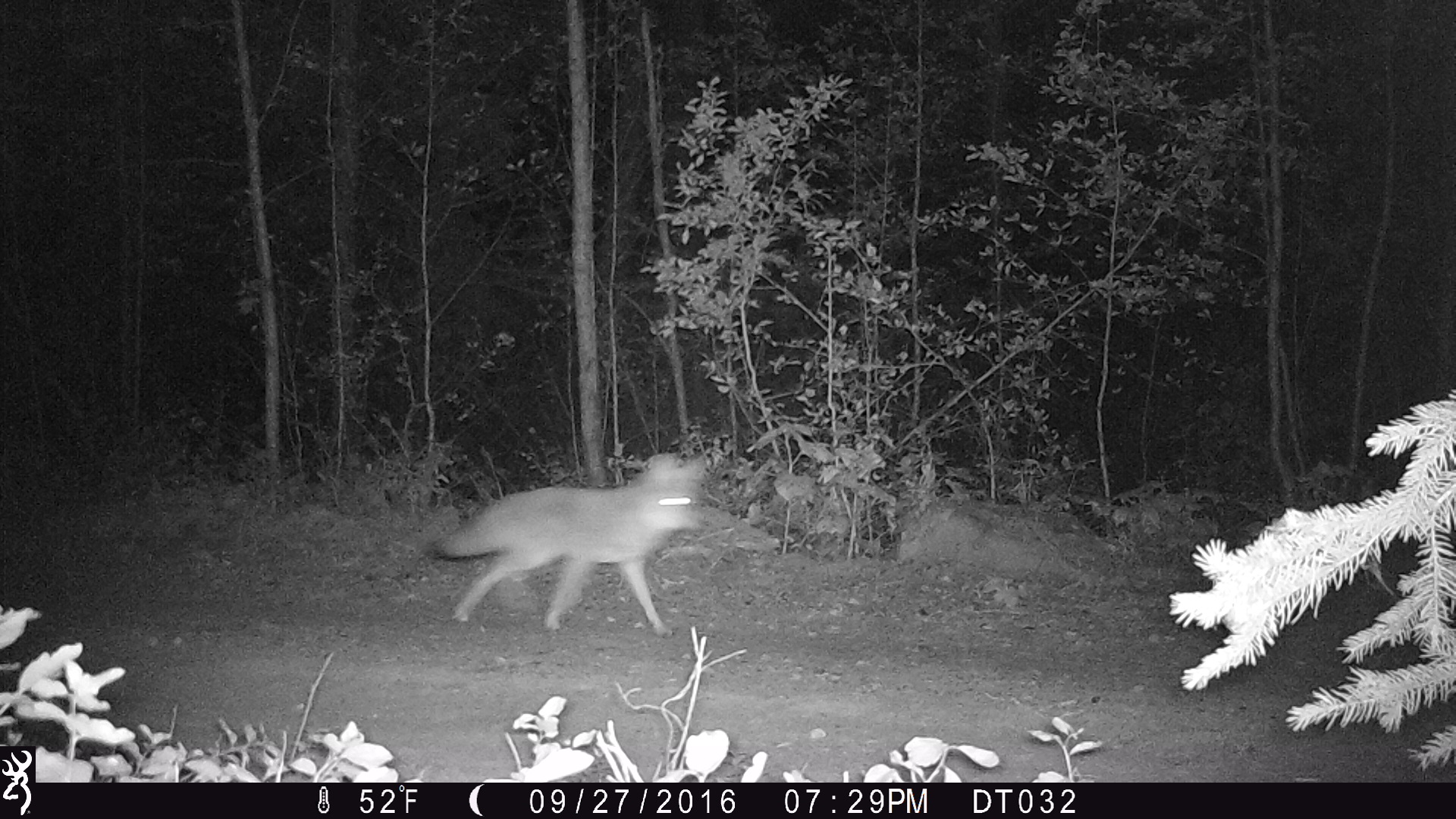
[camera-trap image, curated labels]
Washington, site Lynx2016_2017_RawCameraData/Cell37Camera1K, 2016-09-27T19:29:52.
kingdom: Animalia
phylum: Chordata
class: Mammalia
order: Carnivora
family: Canidae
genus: Canis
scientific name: Canis latrans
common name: coyote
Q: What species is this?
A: Canis latrans (coyote).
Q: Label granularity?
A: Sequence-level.